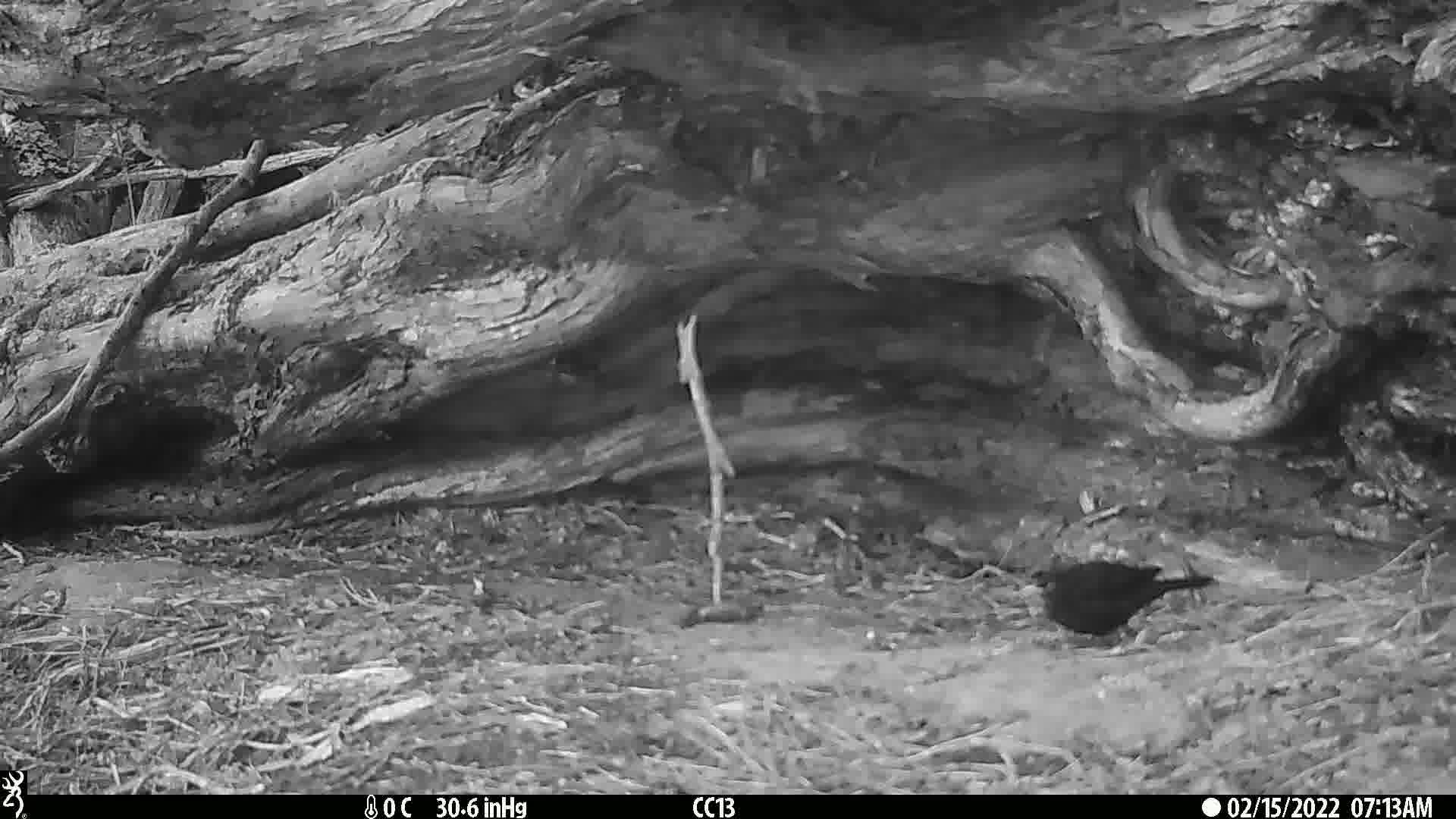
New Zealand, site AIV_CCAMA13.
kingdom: Animalia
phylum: Chordata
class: Aves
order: Passeriformes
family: Turdidae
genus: Turdus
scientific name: Turdus merula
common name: eurasian blackbird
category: blackbird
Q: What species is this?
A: Blackbird (eurasian blackbird) (Turdus merula).